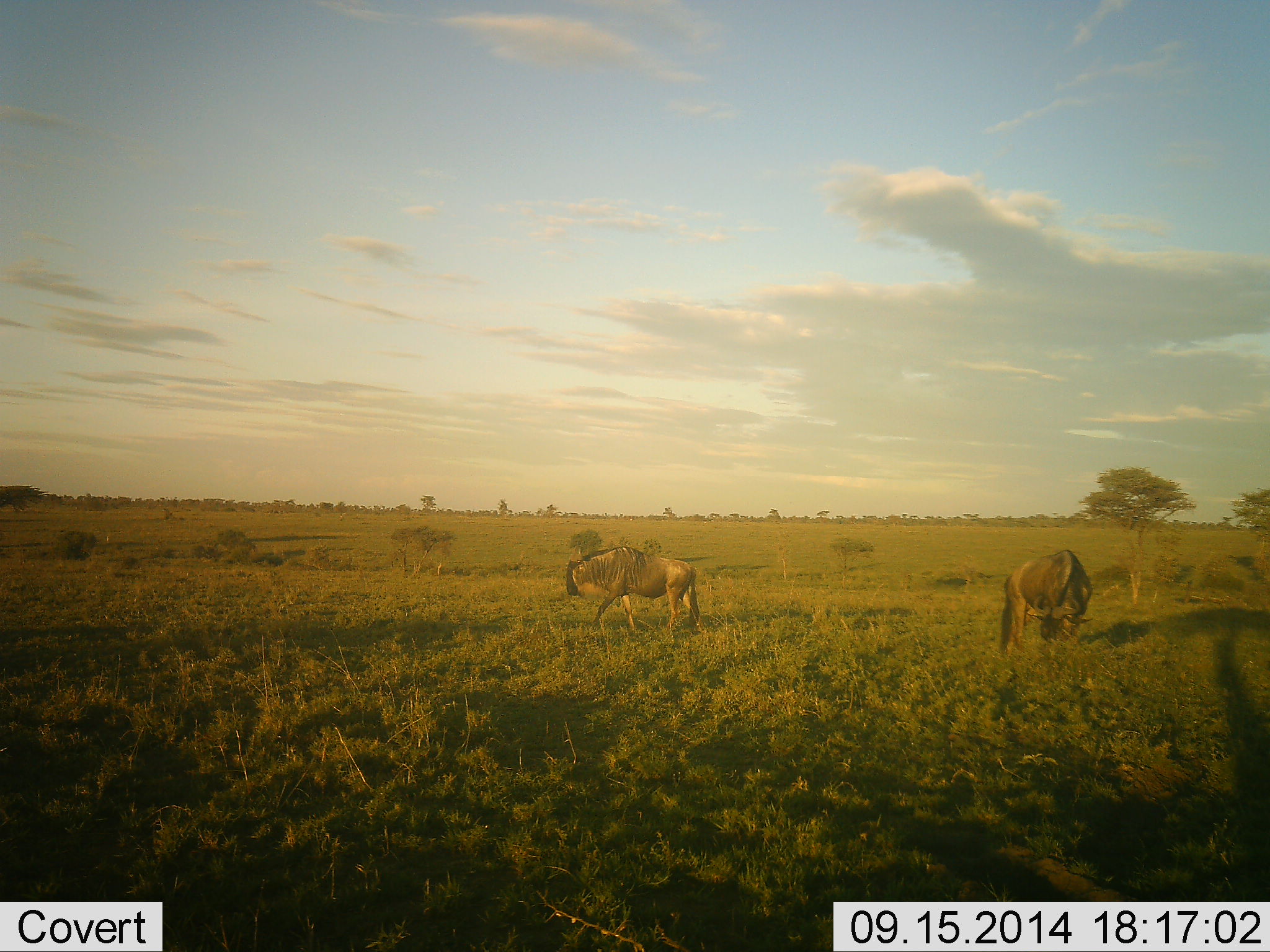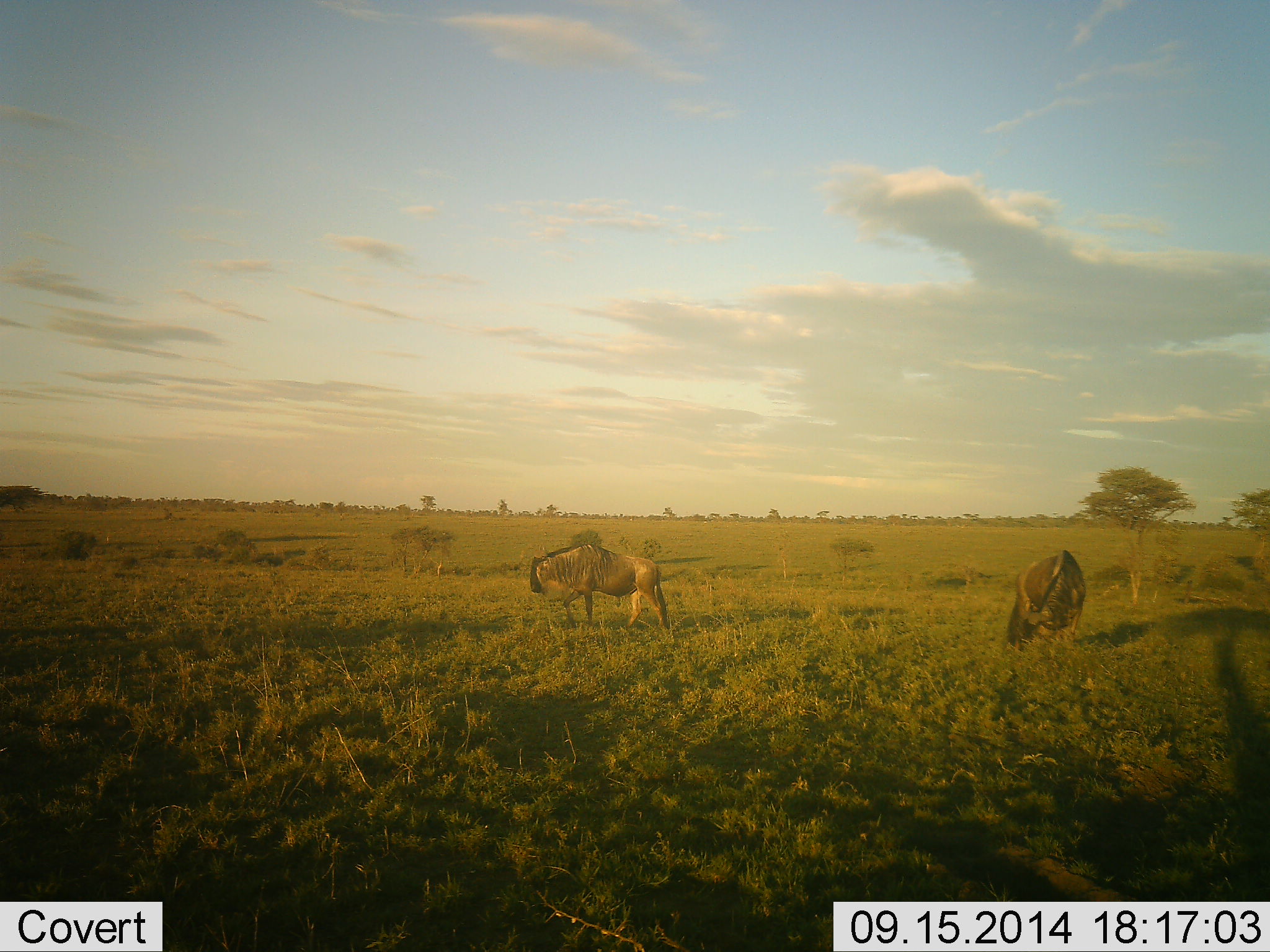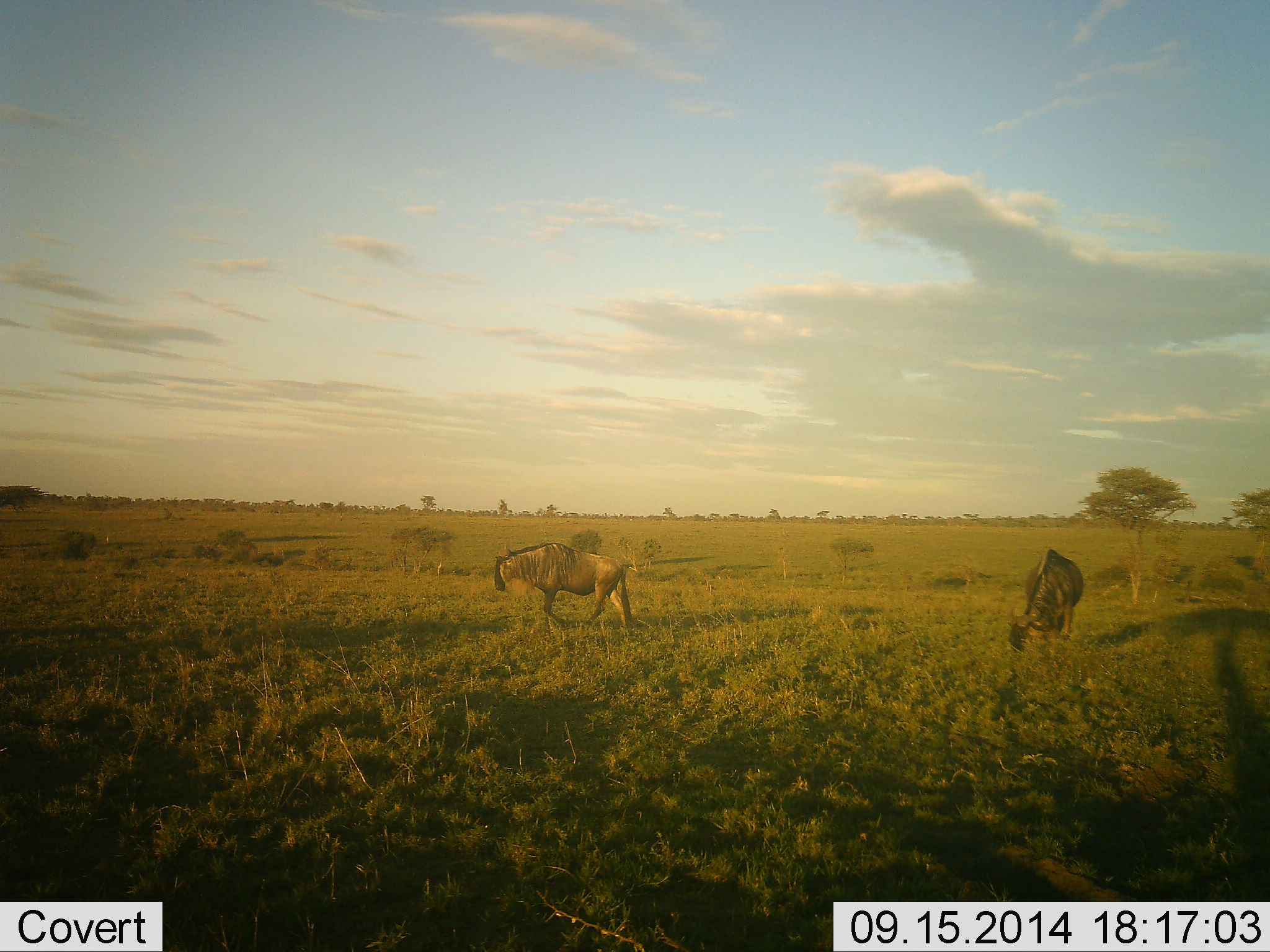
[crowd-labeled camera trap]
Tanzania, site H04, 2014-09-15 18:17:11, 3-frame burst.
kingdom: Animalia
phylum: Chordata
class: Mammalia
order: Artiodactyla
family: Bovidae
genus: Connochaetes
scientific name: Connochaetes taurinus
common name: blue wildebeest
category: wildebeest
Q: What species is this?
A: Wildebeest (blue wildebeest) (Connochaetes taurinus).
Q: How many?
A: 2.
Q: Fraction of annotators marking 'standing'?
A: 30%.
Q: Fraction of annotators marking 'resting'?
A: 10%.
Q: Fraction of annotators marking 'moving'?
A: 60%.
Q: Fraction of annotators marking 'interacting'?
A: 0%.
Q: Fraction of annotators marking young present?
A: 0%.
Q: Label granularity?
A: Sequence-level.